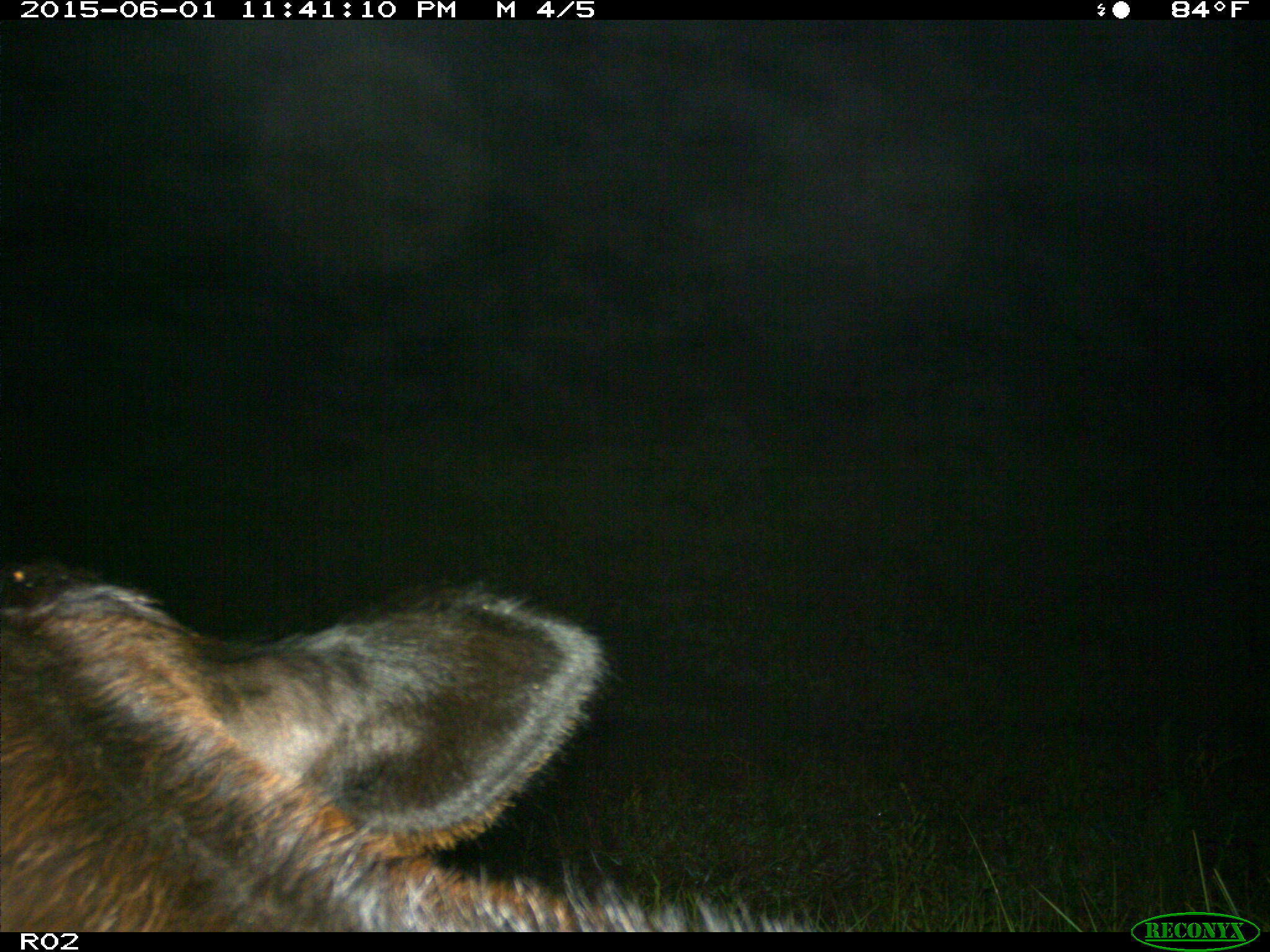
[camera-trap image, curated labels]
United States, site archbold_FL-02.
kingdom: Animalia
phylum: Chordata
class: Mammalia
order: Artiodactyla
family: Bovidae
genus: Bos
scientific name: Bos taurus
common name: domestic cow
Bos taurus (domestic cow).